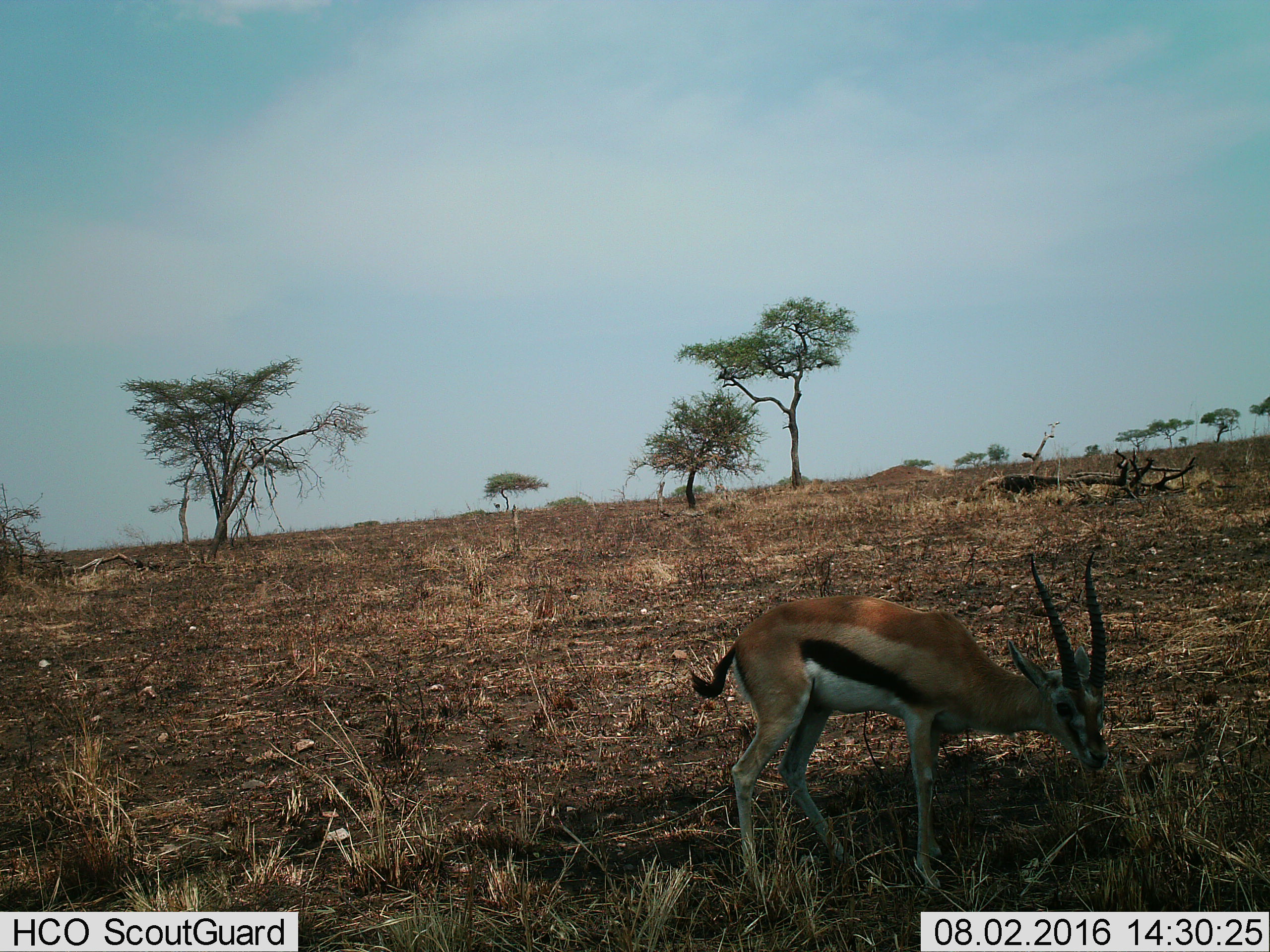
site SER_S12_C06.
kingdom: Animalia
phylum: Chordata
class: Mammalia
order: Artiodactyla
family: Bovidae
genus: Eudorcas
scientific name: Eudorcas thomsonii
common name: thomson's gazelle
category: gazellethomsons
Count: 1.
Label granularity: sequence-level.